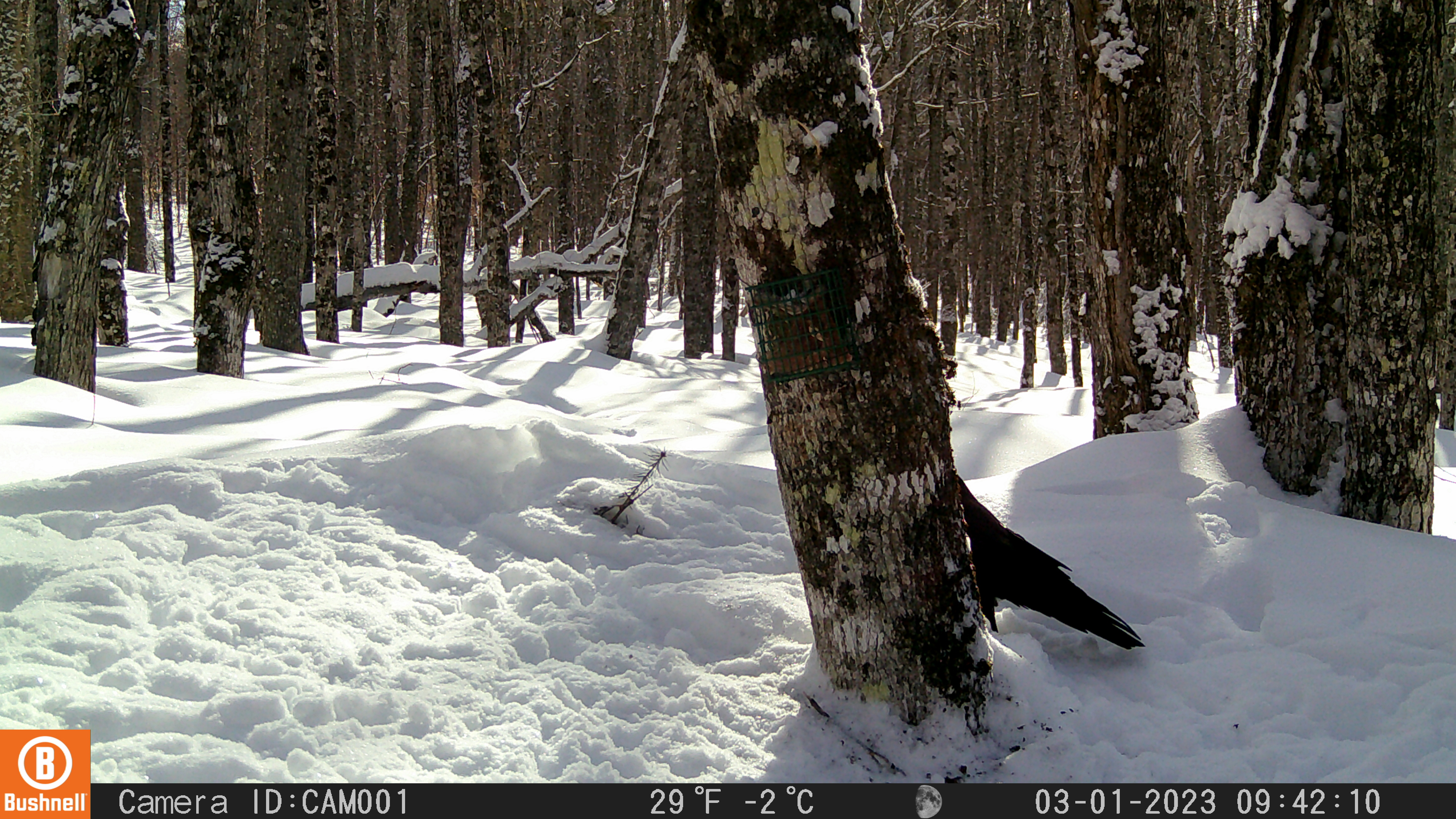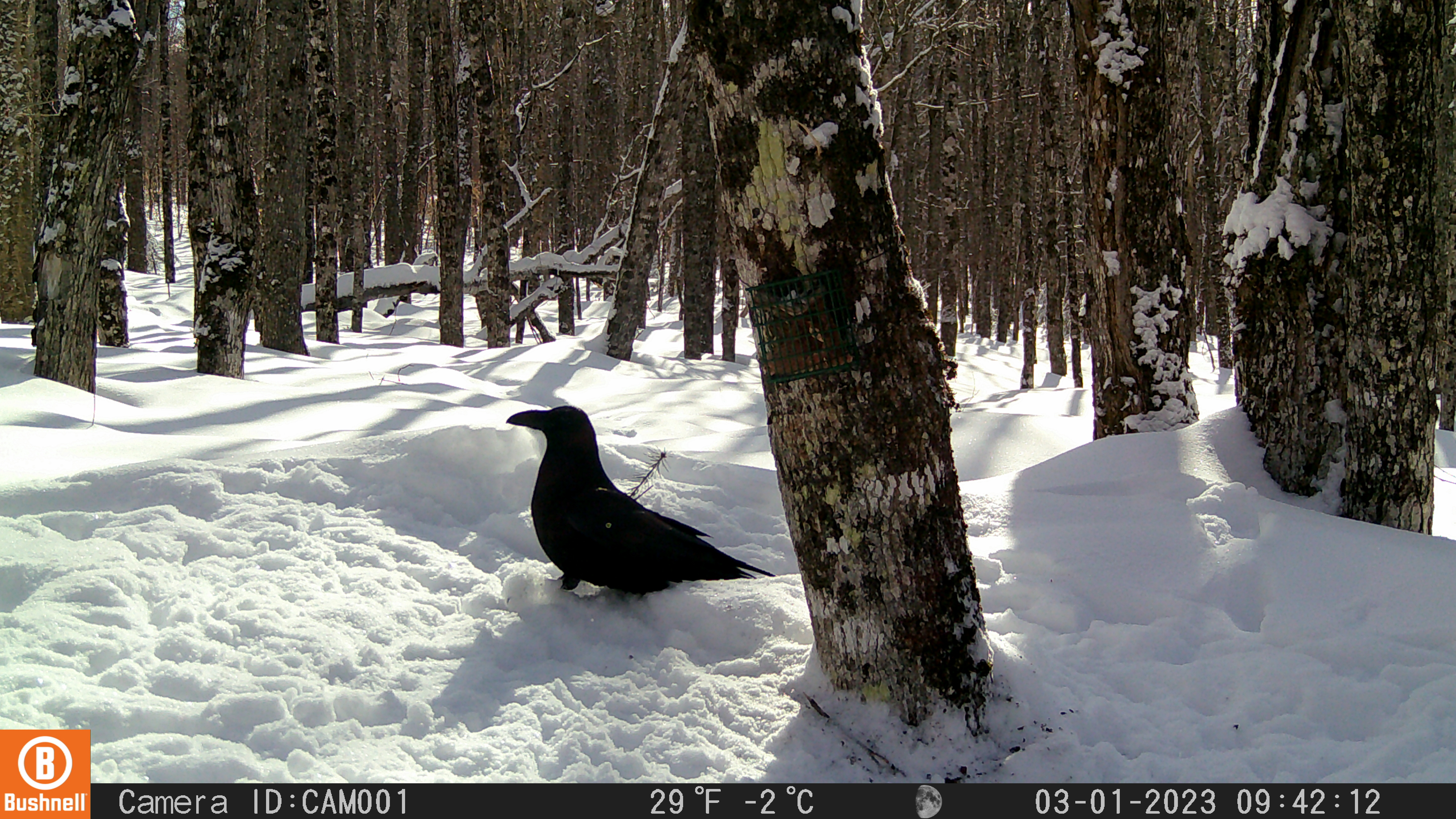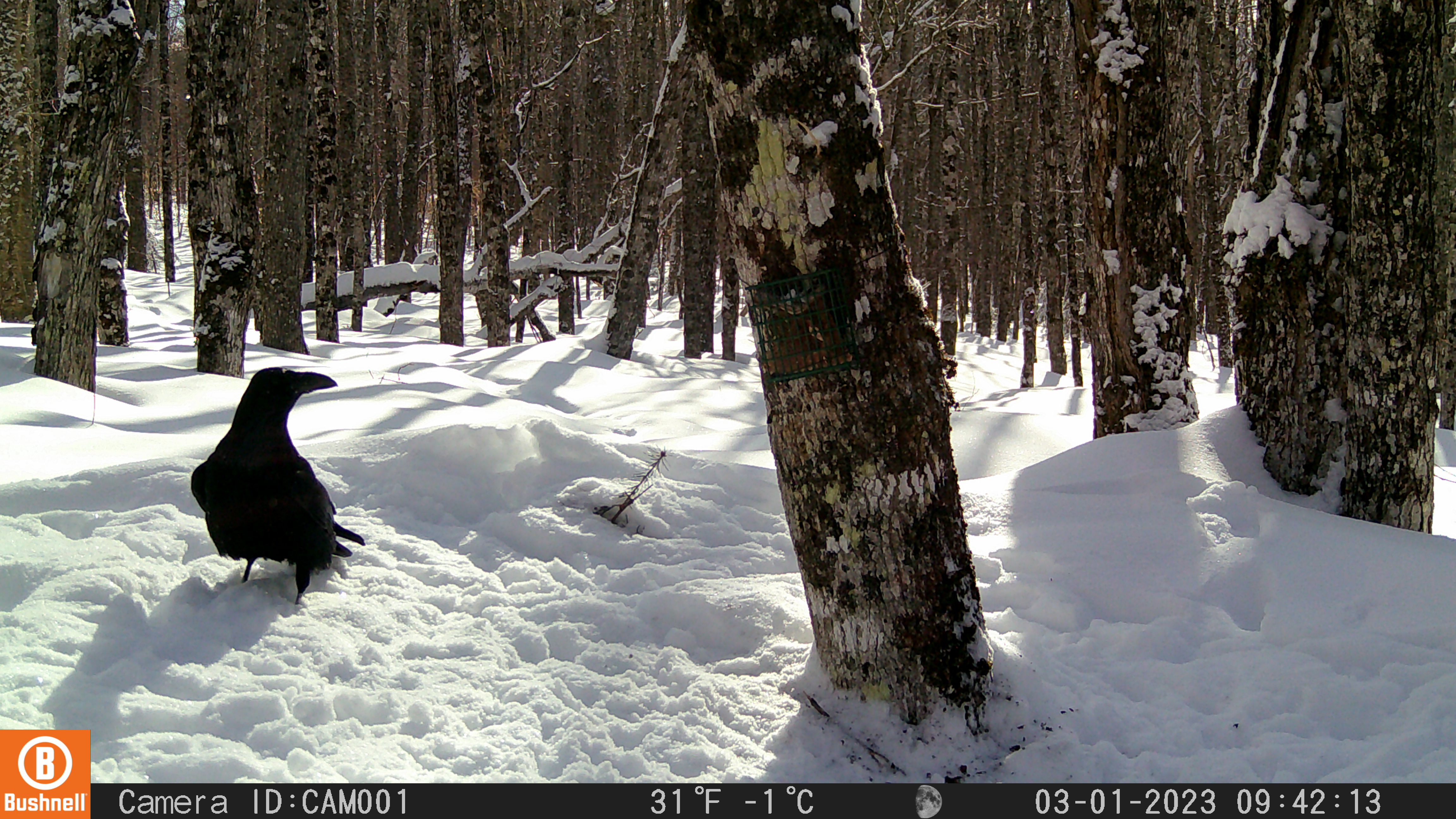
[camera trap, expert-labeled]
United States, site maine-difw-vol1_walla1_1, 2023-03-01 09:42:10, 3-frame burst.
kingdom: Animalia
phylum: Chordata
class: Aves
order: Passeriformes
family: Corvidae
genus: Corvus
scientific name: Corvus corax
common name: common raven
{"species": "common raven (Corvus corax)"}